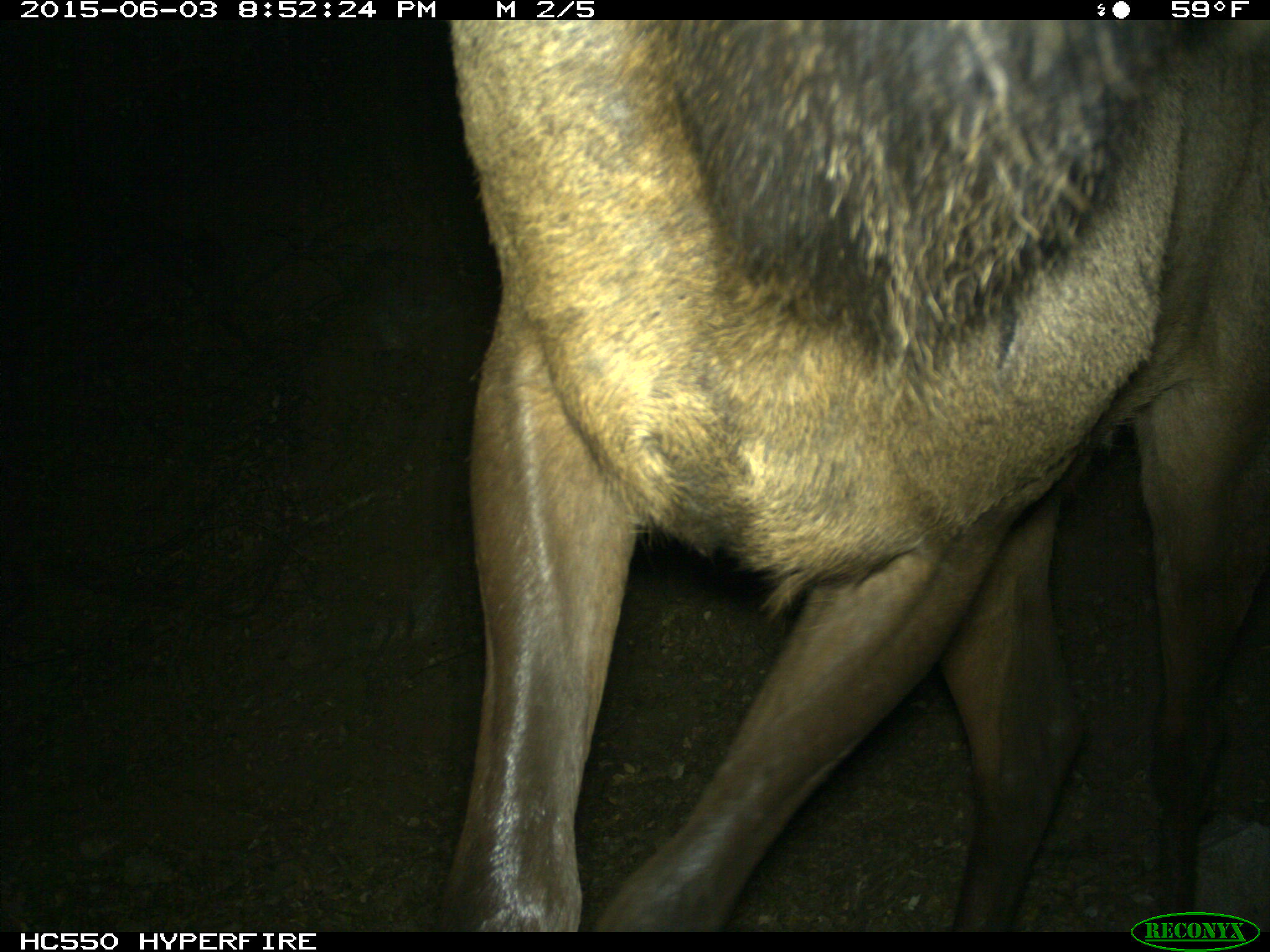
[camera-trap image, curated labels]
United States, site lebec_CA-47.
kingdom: Animalia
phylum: Chordata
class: Mammalia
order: Artiodactyla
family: Cervidae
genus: Cervus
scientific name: Cervus canadensis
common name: elk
Cervus canadensis (elk).